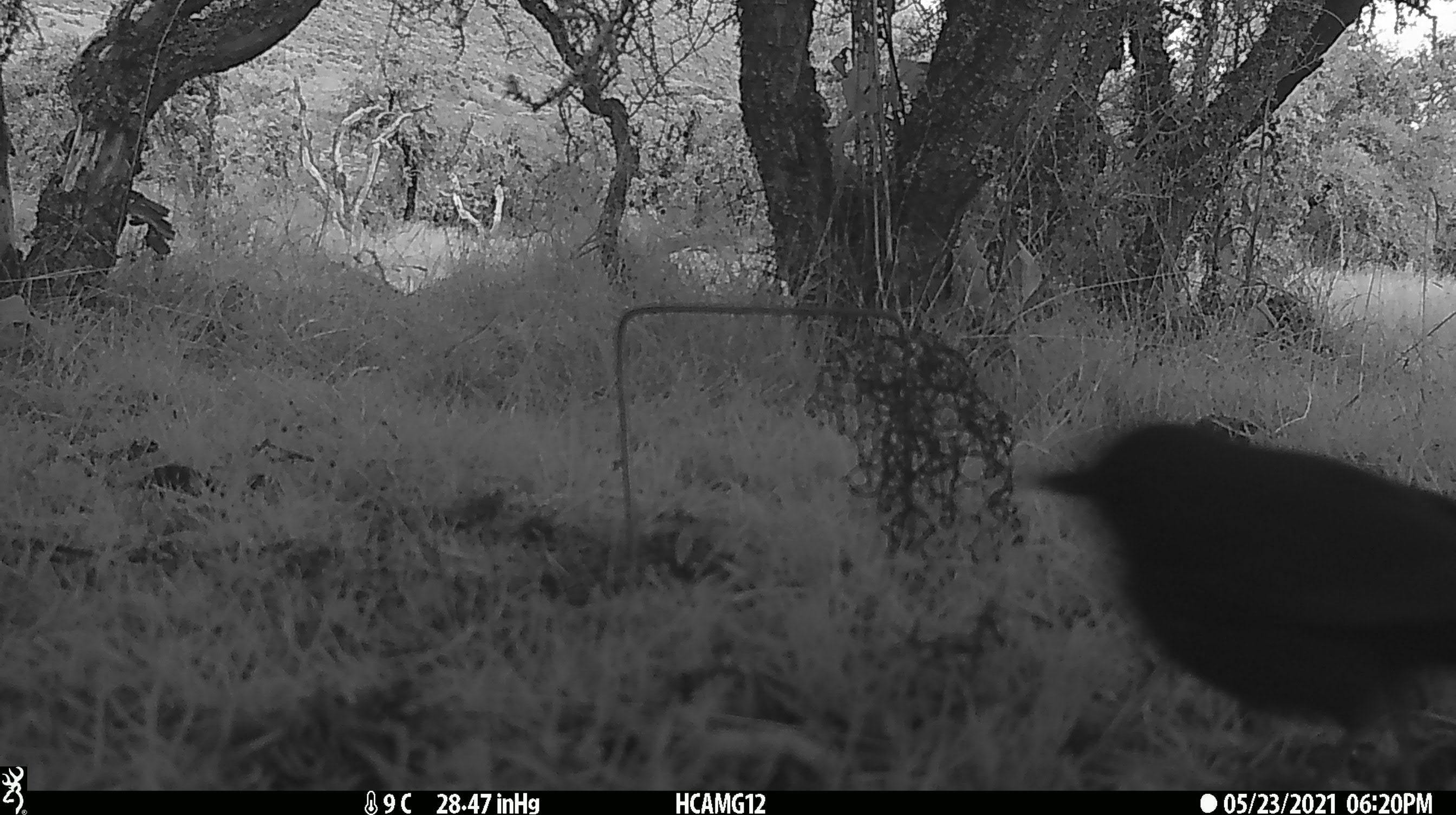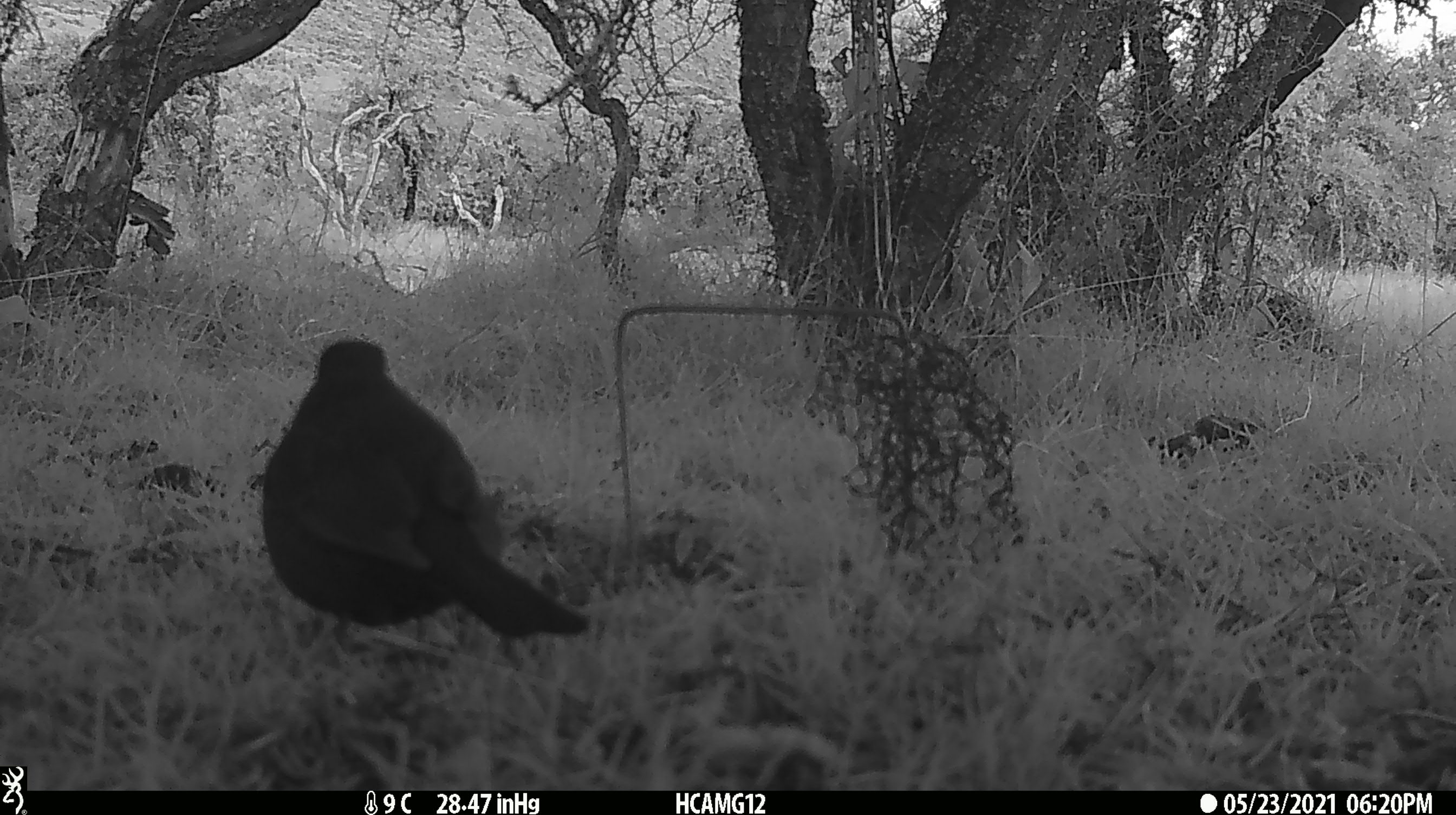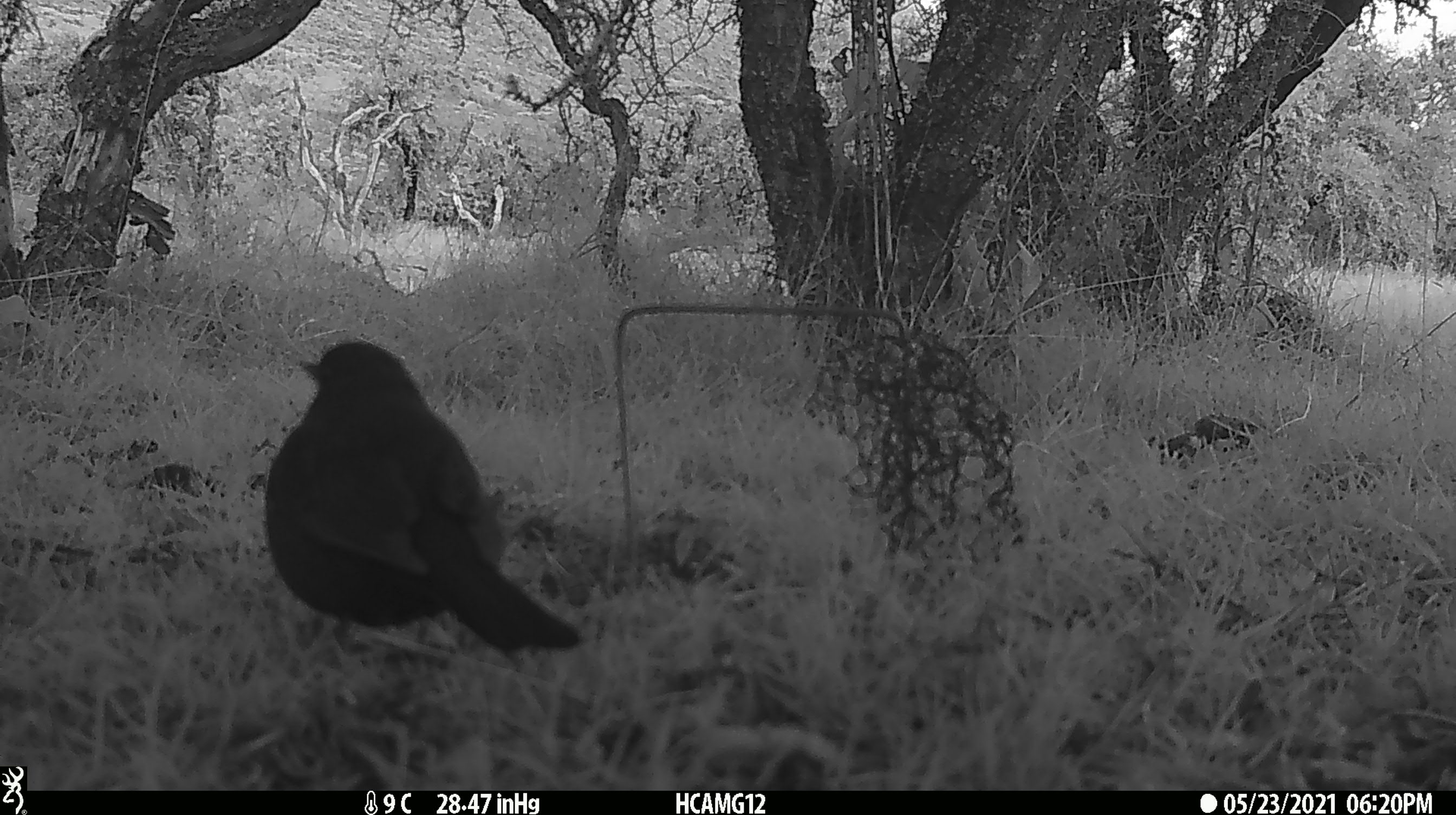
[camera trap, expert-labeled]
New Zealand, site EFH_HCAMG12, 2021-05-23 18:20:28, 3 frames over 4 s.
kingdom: Animalia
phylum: Chordata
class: Aves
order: Passeriformes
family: Turdidae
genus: Turdus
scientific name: Turdus merula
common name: eurasian blackbird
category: blackbird